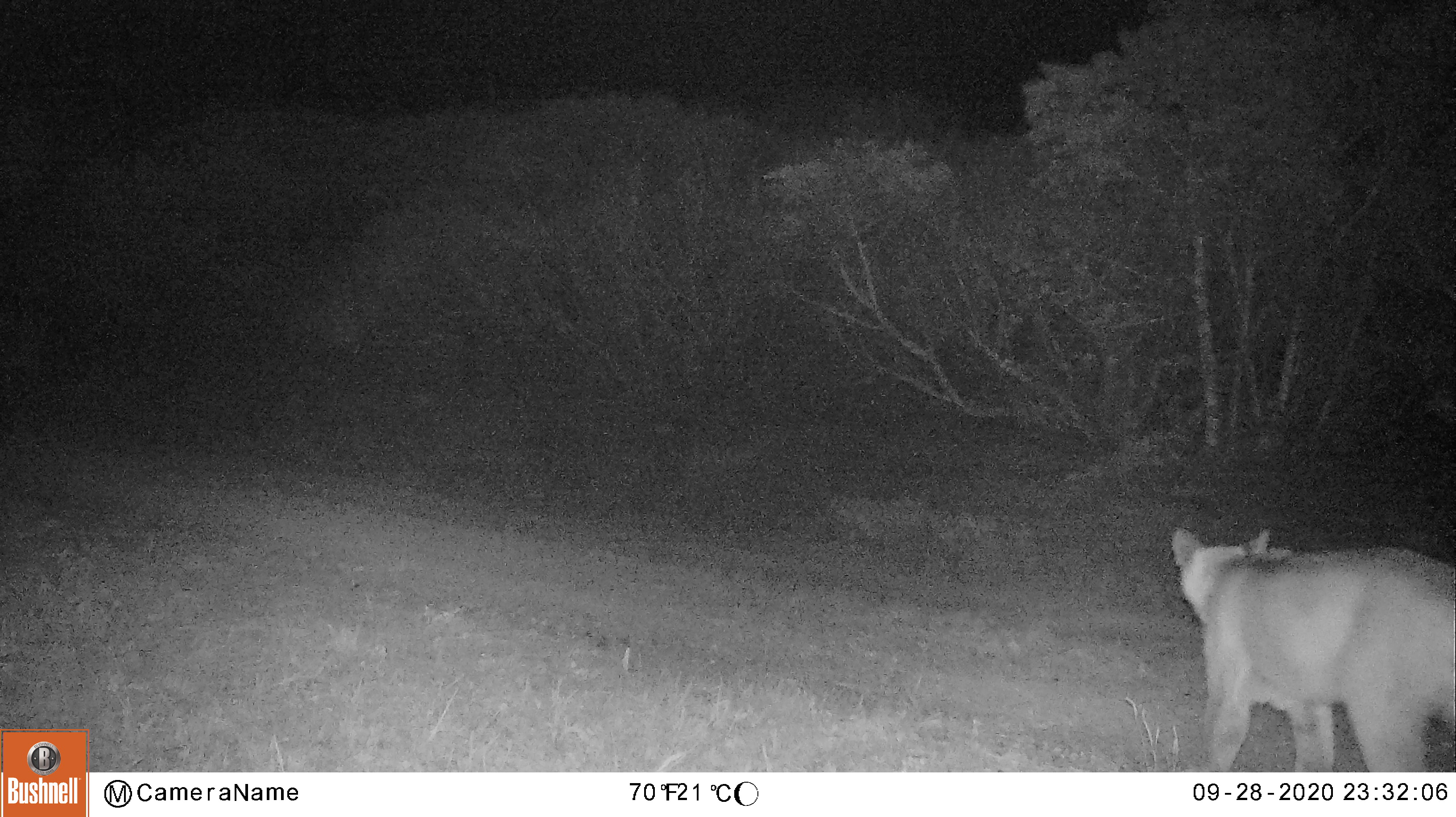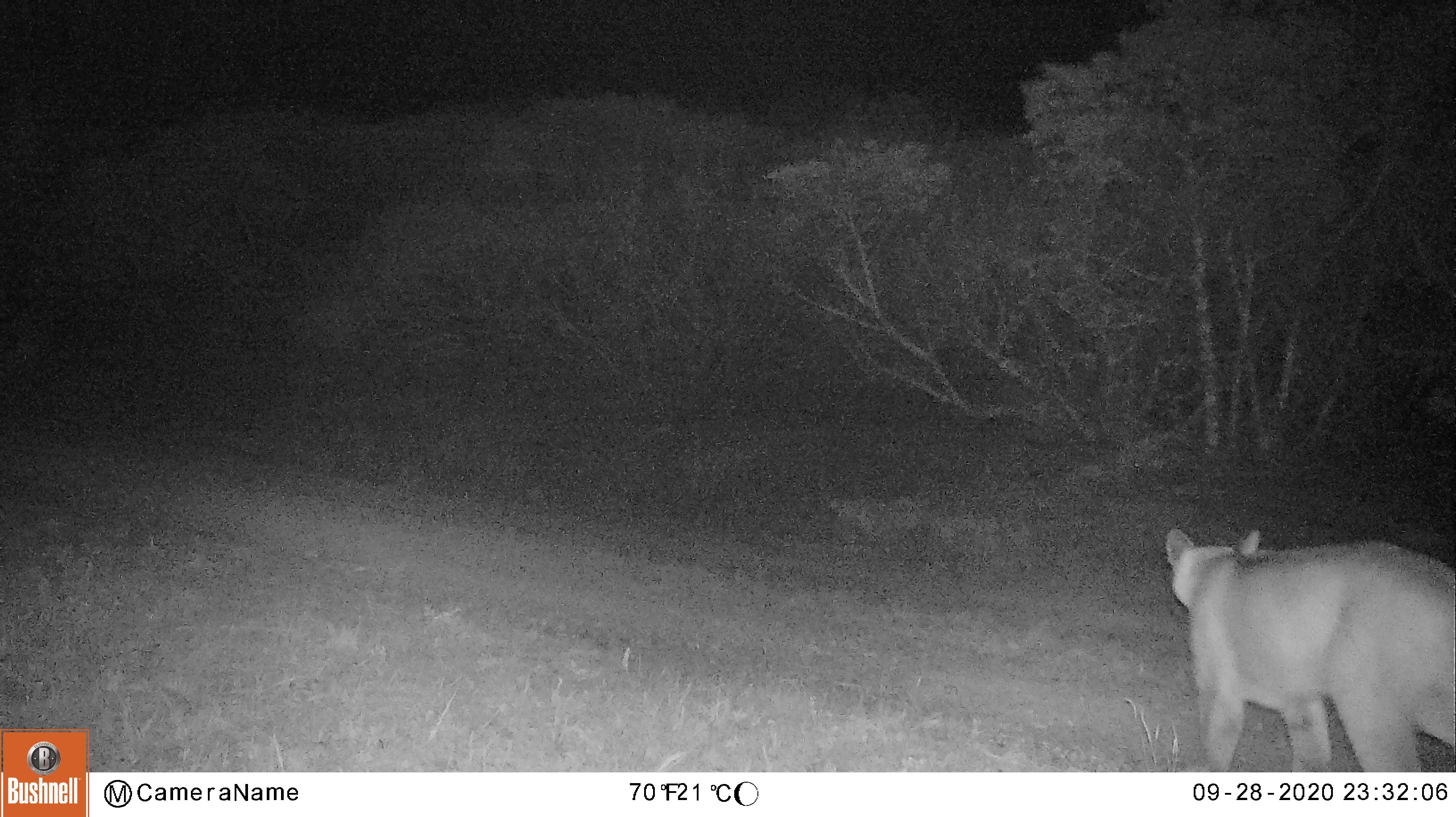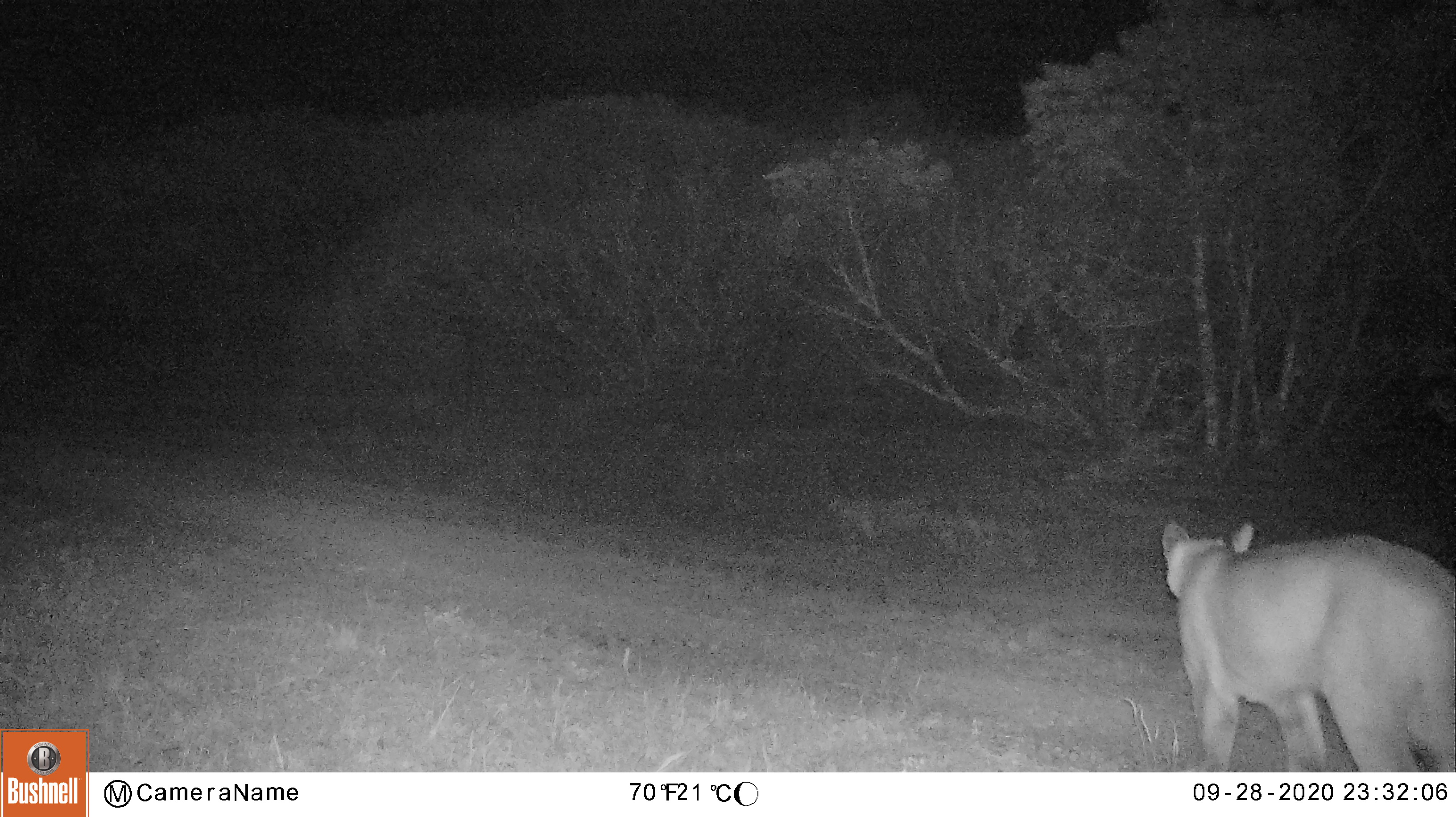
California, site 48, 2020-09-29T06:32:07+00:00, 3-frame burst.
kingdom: Animalia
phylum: Chordata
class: Mammalia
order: Carnivora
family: Felidae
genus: Puma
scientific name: Puma concolor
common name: puma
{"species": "puma (Puma concolor)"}